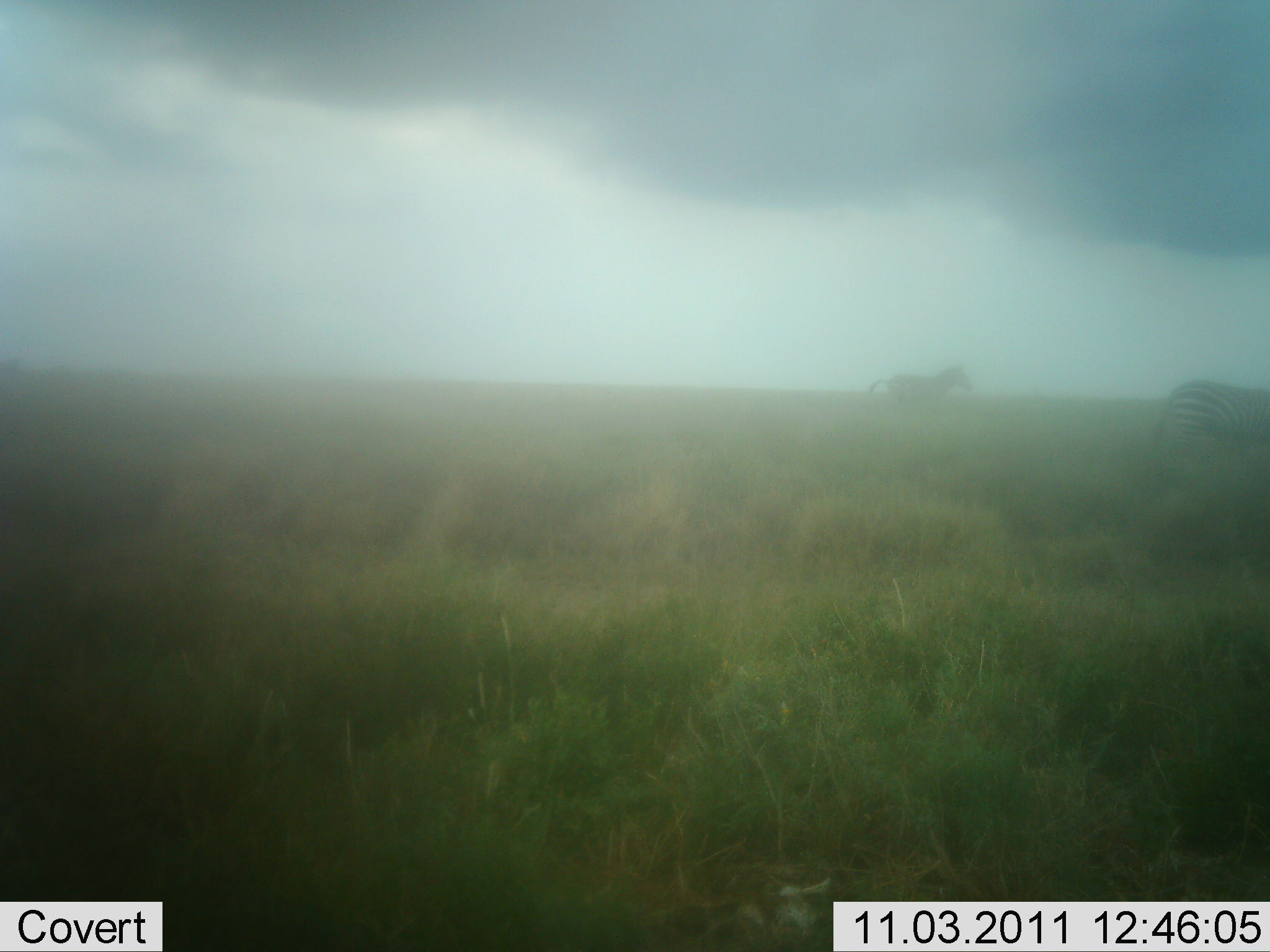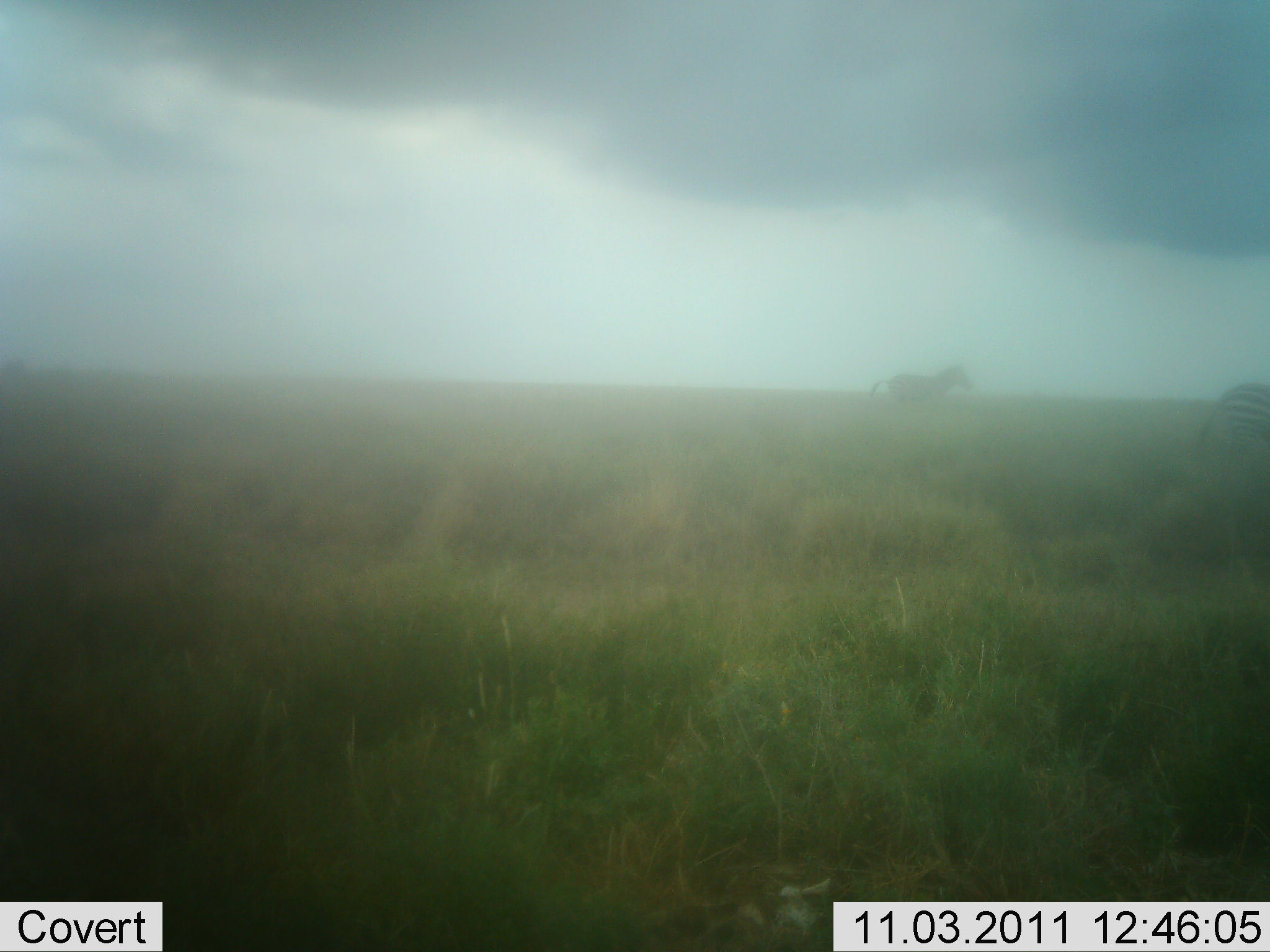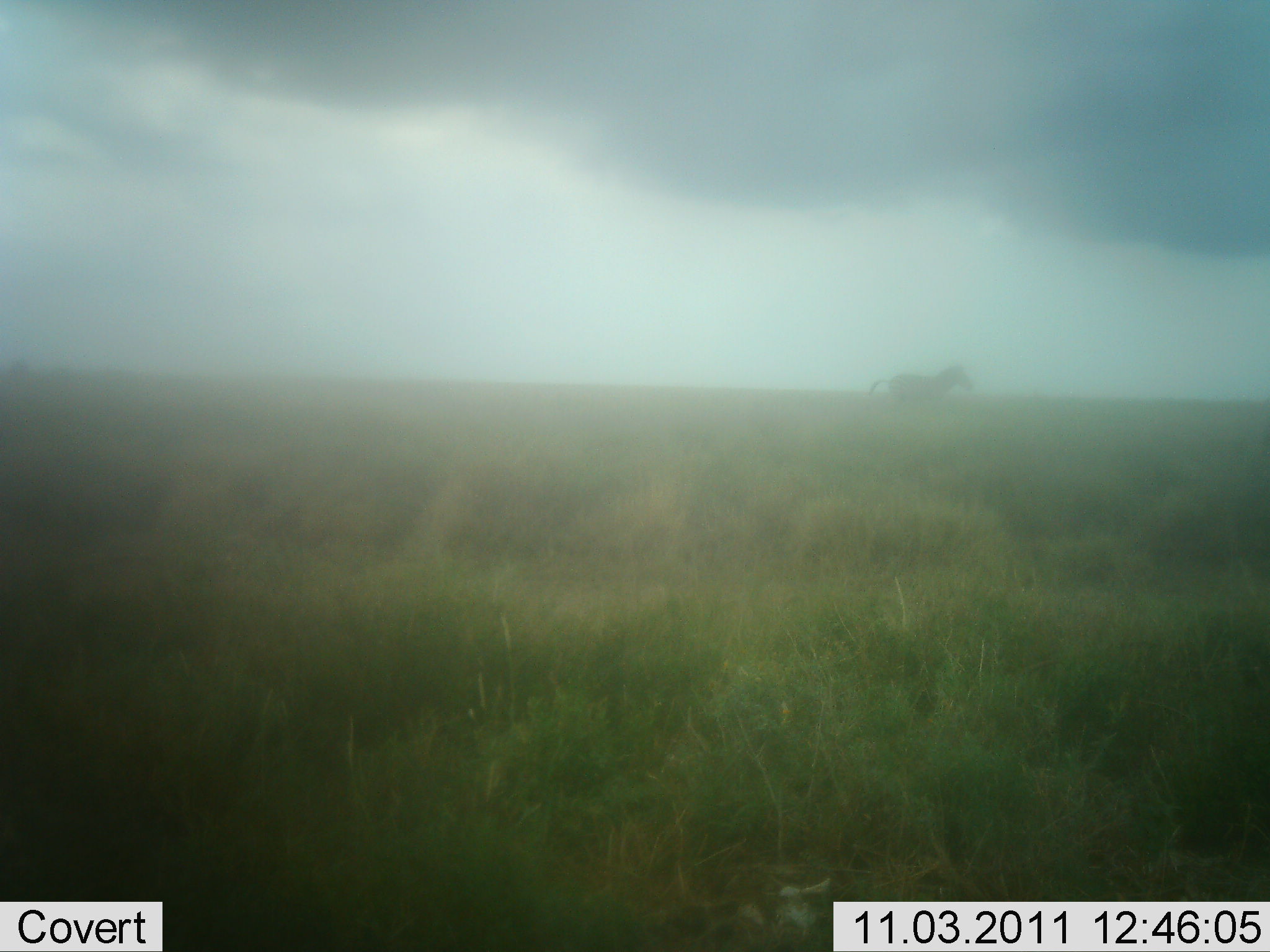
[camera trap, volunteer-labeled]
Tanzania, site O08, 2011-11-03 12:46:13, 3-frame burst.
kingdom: Animalia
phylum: Chordata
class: Mammalia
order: Perissodactyla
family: Equidae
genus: Equus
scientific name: Equus quagga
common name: plains zebra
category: zebra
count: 2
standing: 70%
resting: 0%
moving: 100%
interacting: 0%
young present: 0%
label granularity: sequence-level